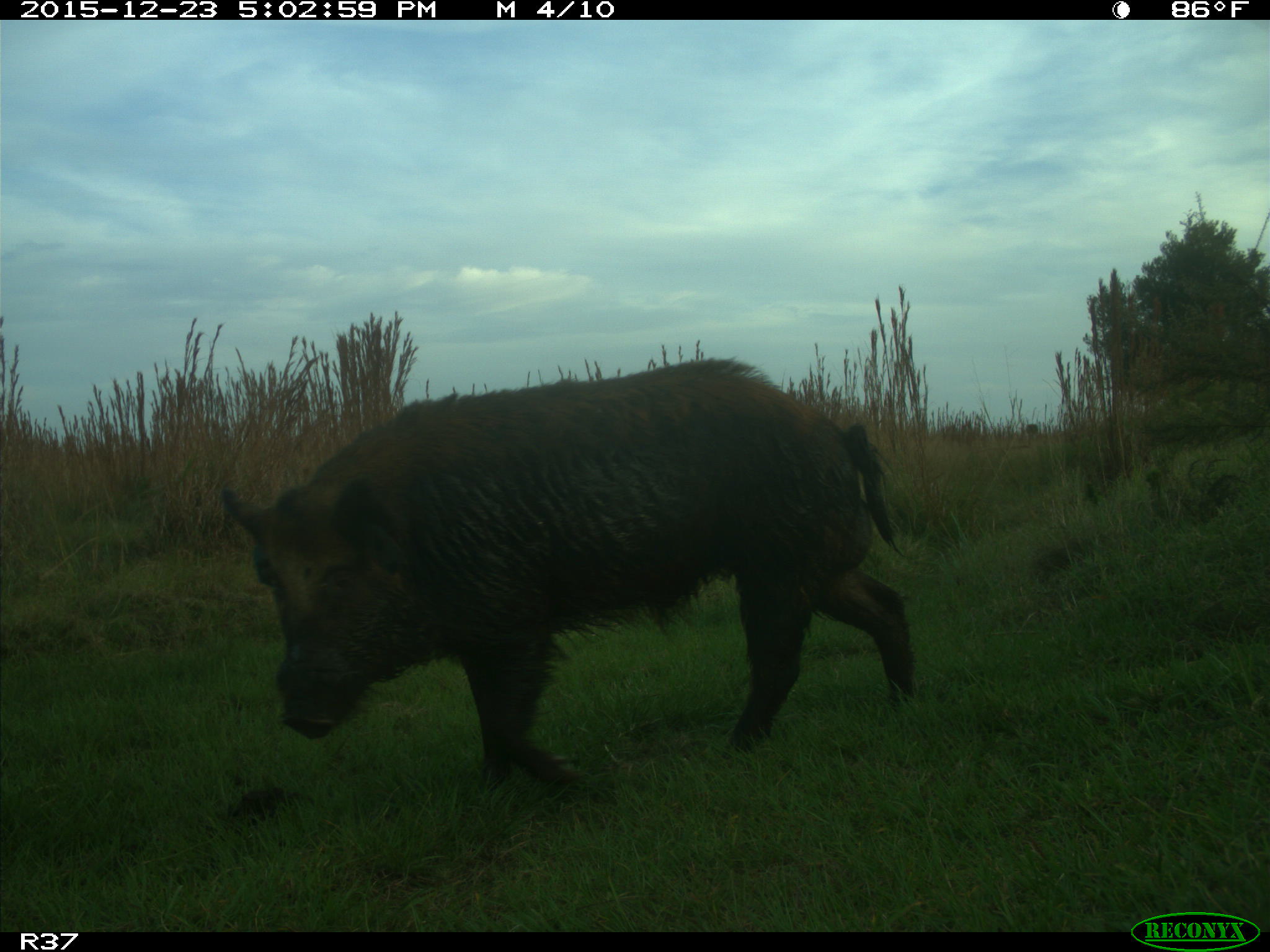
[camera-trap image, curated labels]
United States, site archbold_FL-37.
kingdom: Animalia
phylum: Chordata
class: Mammalia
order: Artiodactyla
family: Suidae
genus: Sus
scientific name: Sus scrofa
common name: wild boar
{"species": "Sus scrofa (wild boar)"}